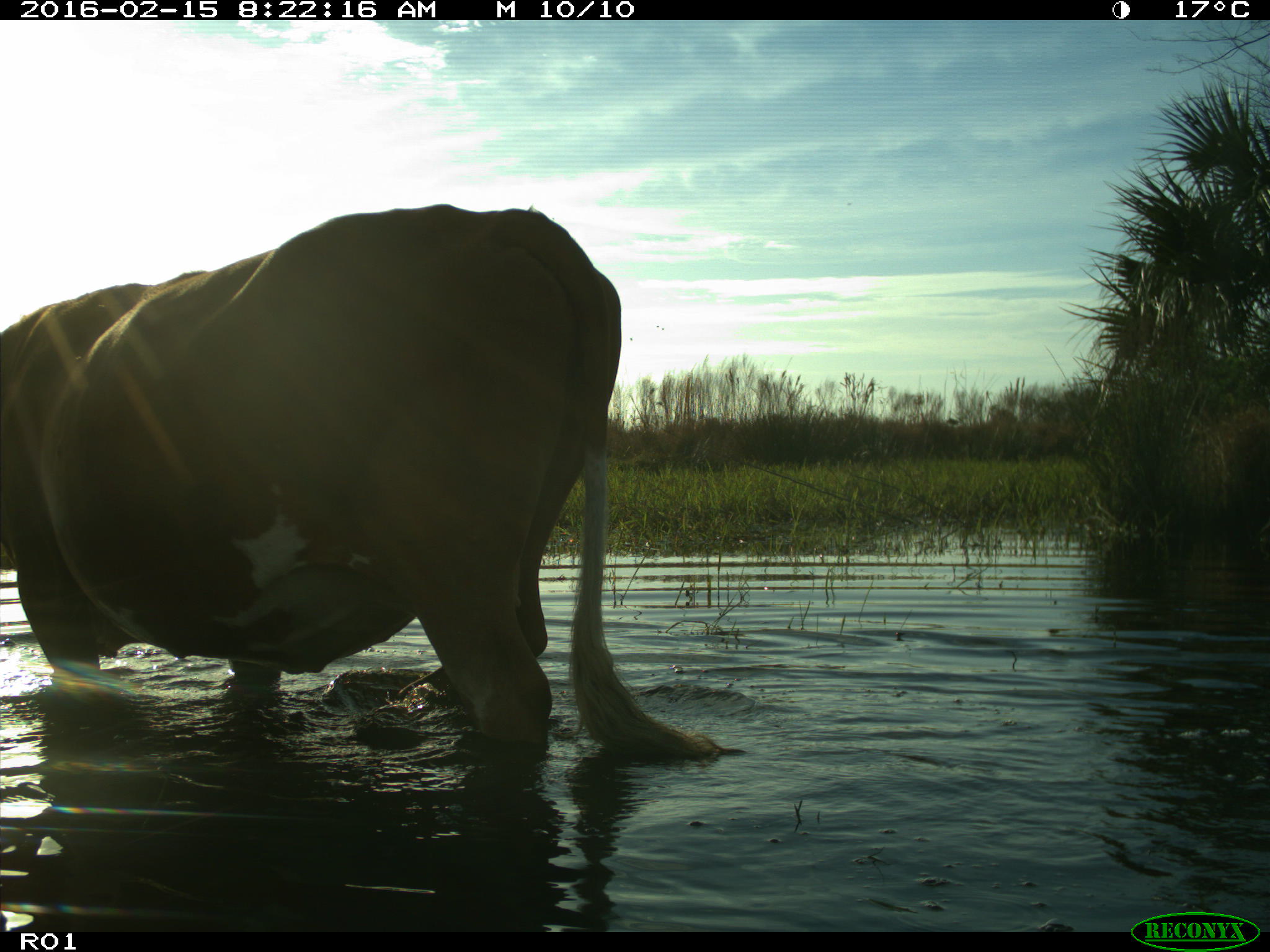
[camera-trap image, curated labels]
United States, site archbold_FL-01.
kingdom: Animalia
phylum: Chordata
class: Mammalia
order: Artiodactyla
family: Bovidae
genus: Bos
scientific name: Bos taurus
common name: domestic cow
Bos taurus (domestic cow).